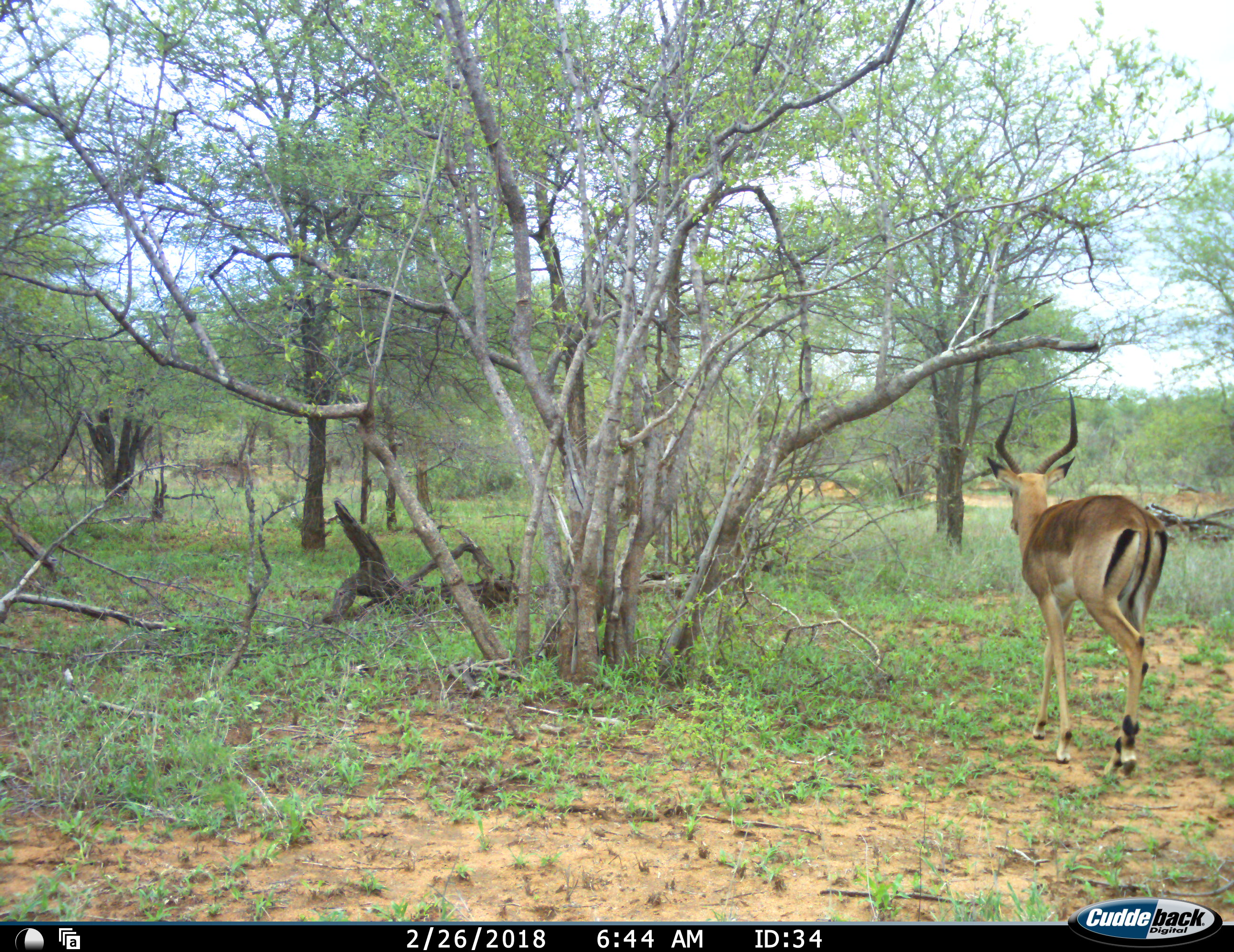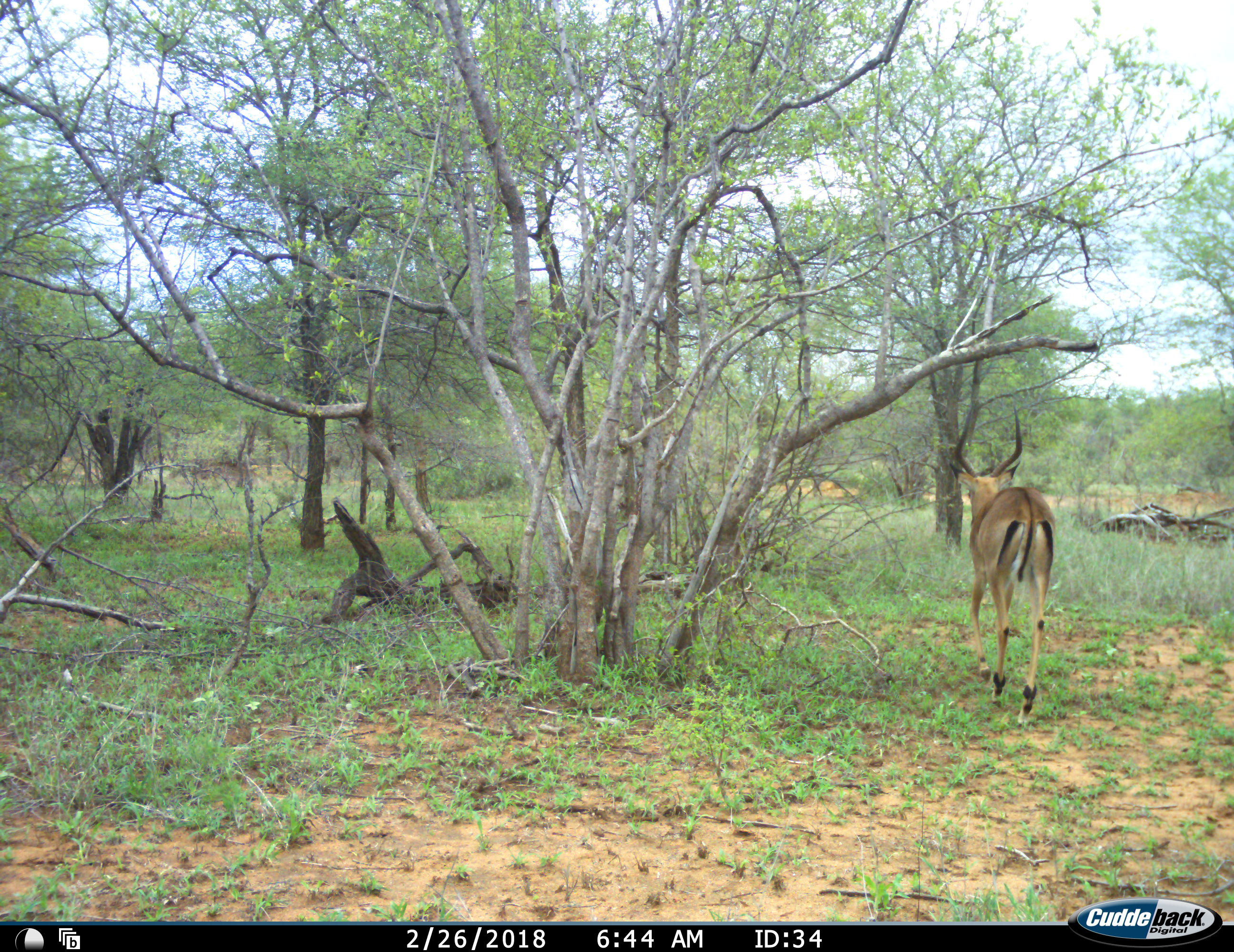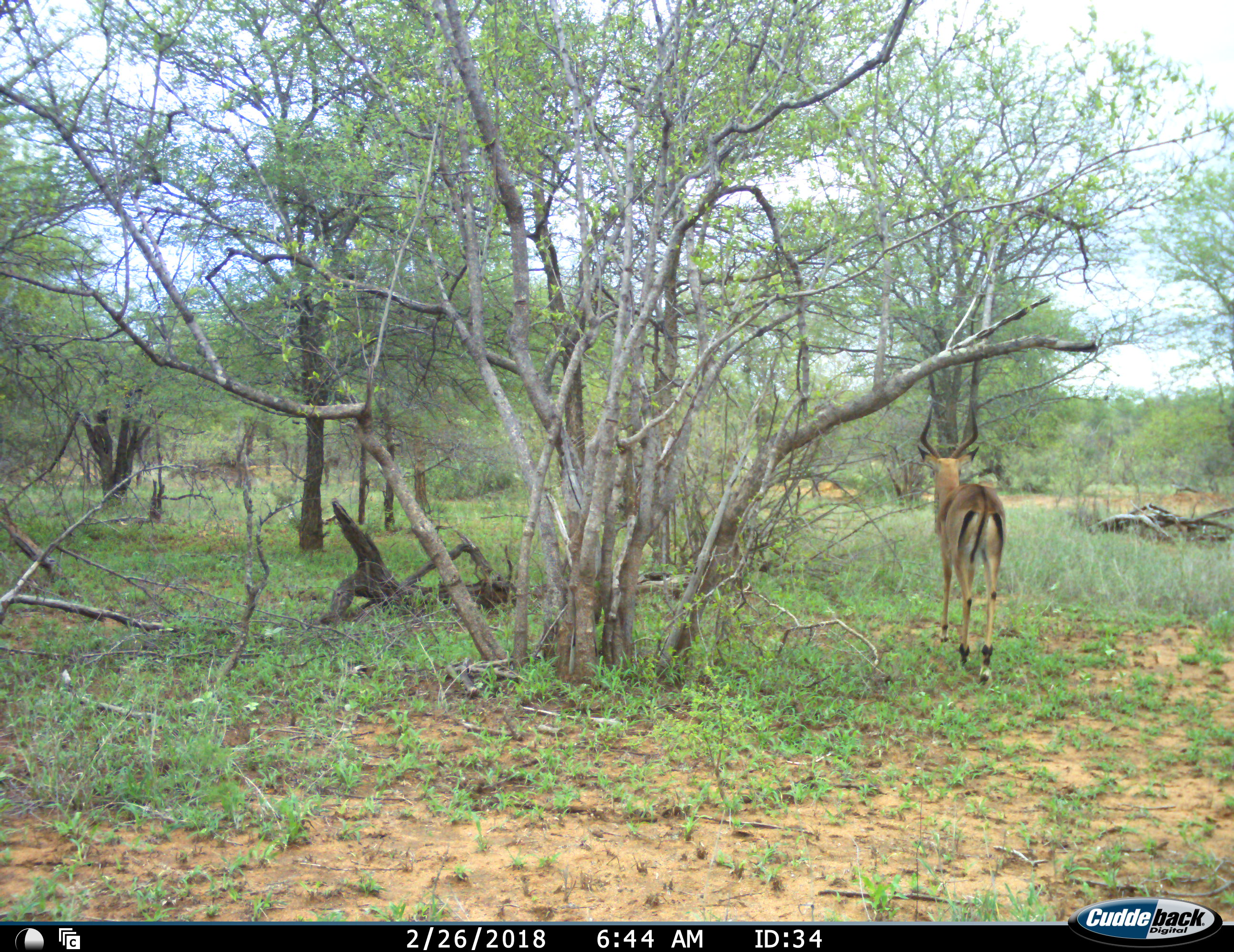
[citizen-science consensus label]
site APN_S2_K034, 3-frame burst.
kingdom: Animalia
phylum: Chordata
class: Mammalia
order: Artiodactyla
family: Bovidae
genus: Aepyceros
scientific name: Aepyceros melampus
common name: impala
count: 1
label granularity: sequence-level